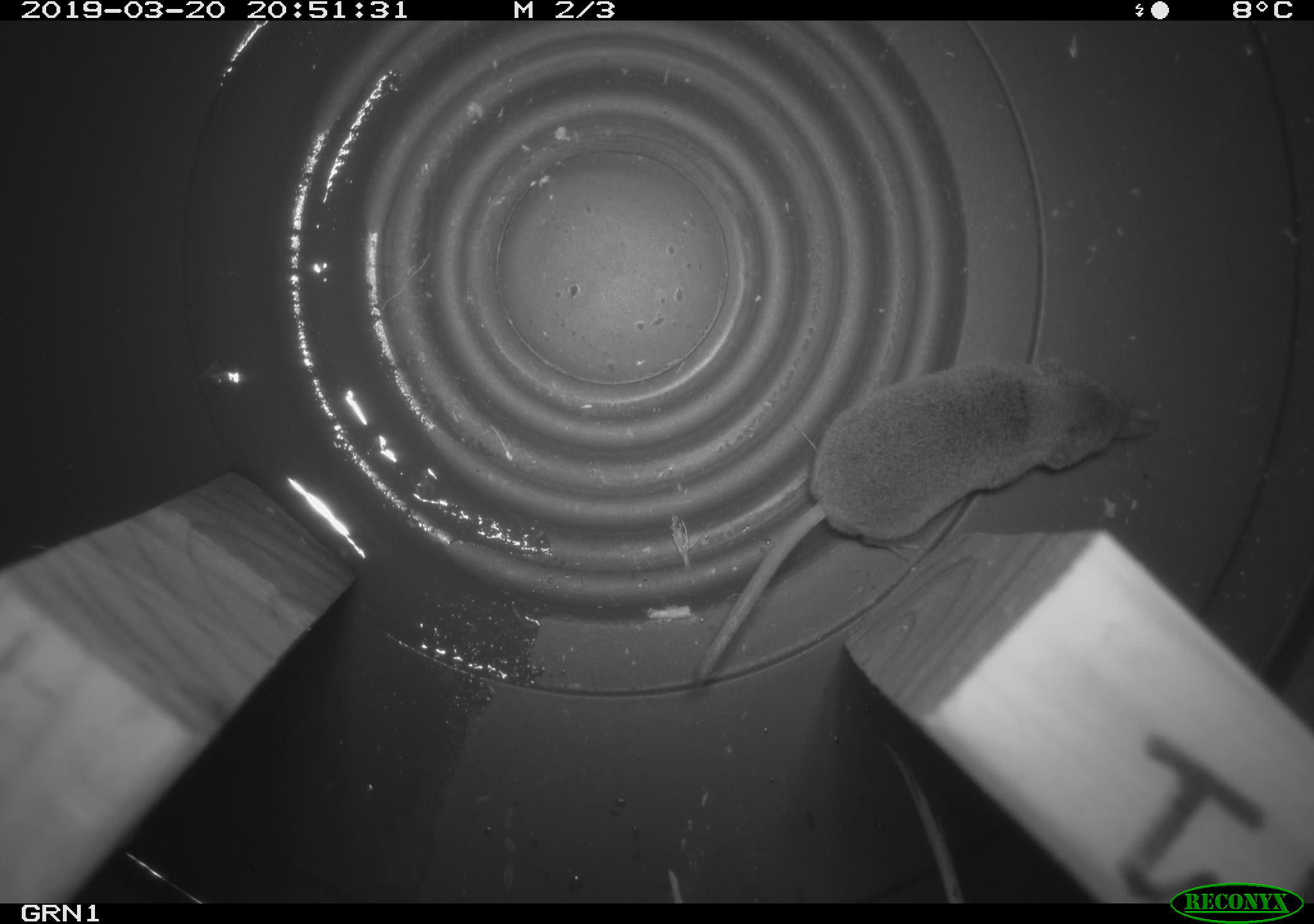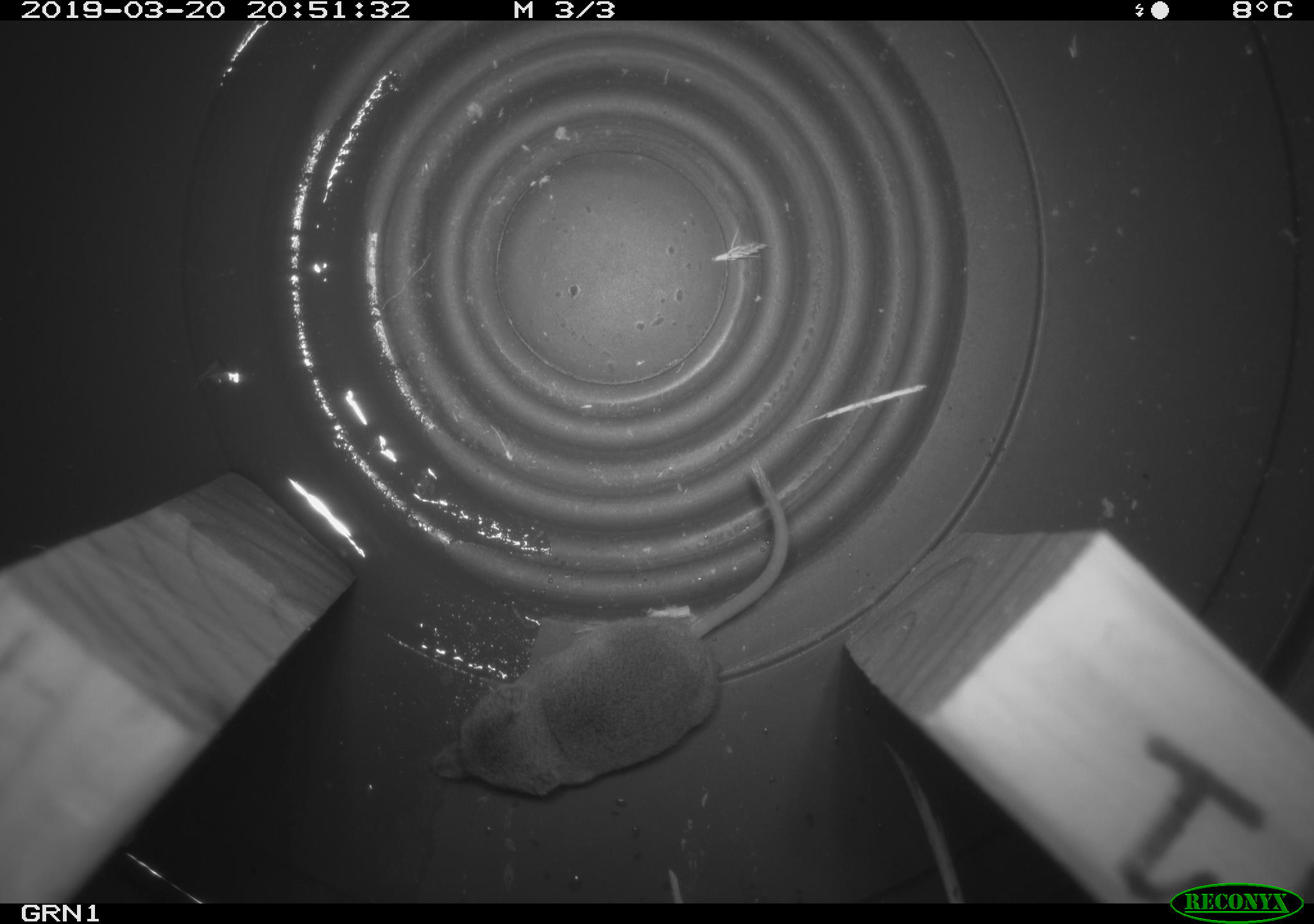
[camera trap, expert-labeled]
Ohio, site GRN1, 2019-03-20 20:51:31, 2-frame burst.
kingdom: Animalia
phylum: Chordata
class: Mammalia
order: Eulipotyphla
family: Soricidae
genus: Sorex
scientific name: Sorex cinereus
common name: masked shrew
Masked shrew (Sorex cinereus).